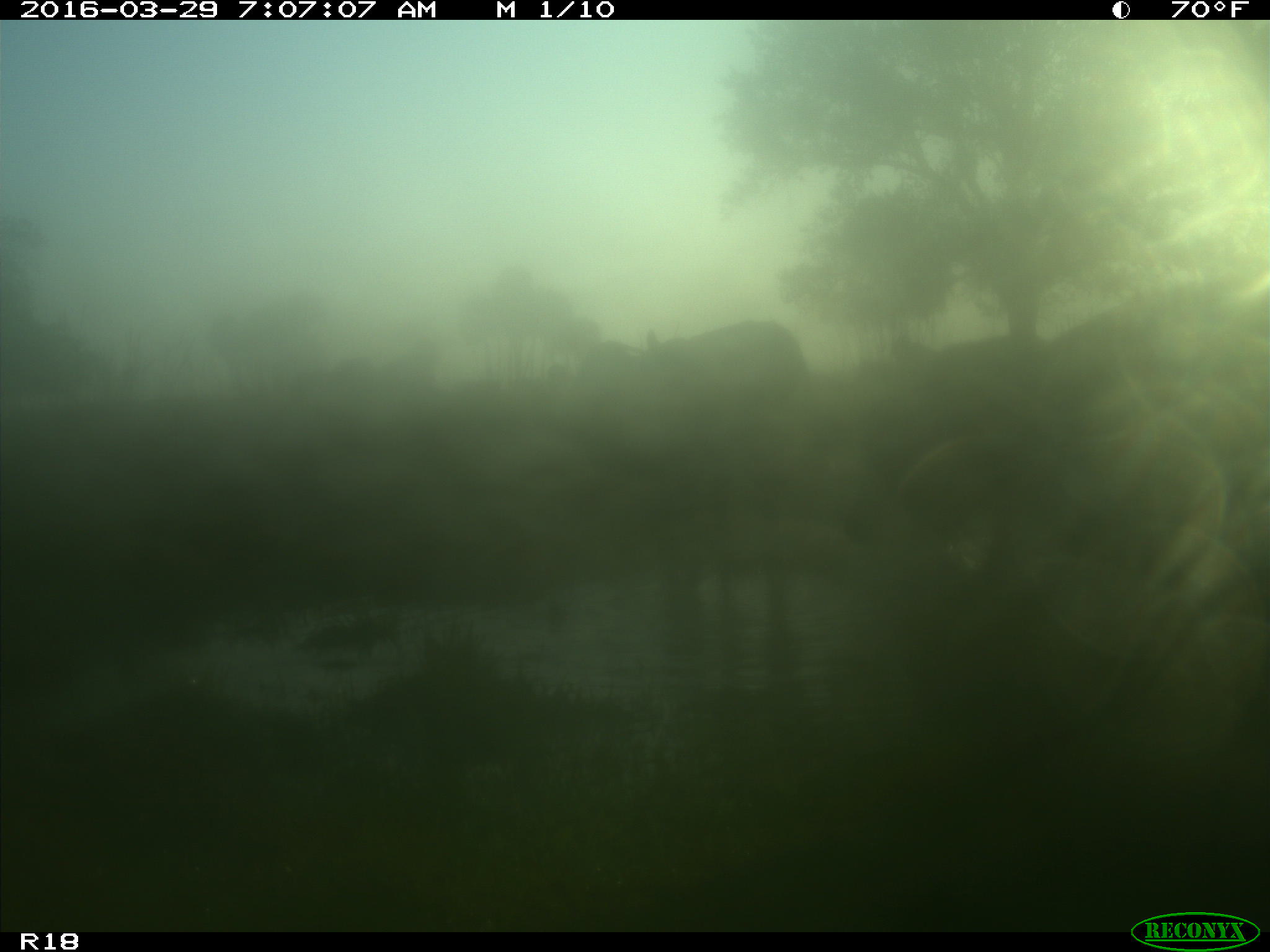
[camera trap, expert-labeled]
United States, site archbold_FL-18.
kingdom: Animalia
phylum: Chordata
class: Mammalia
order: Artiodactyla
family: Bovidae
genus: Bos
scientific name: Bos taurus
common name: domestic cow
Bos taurus (domestic cow).